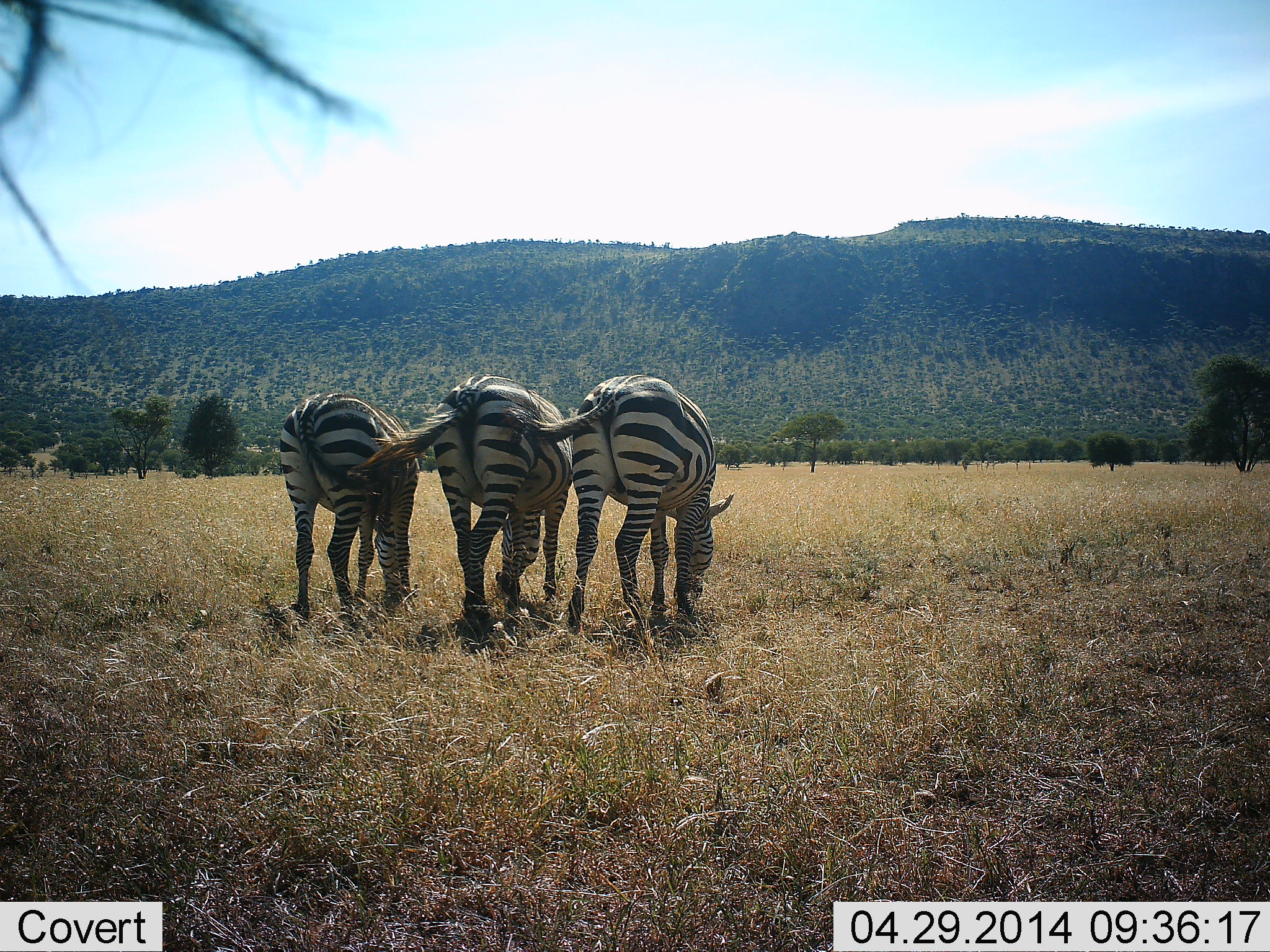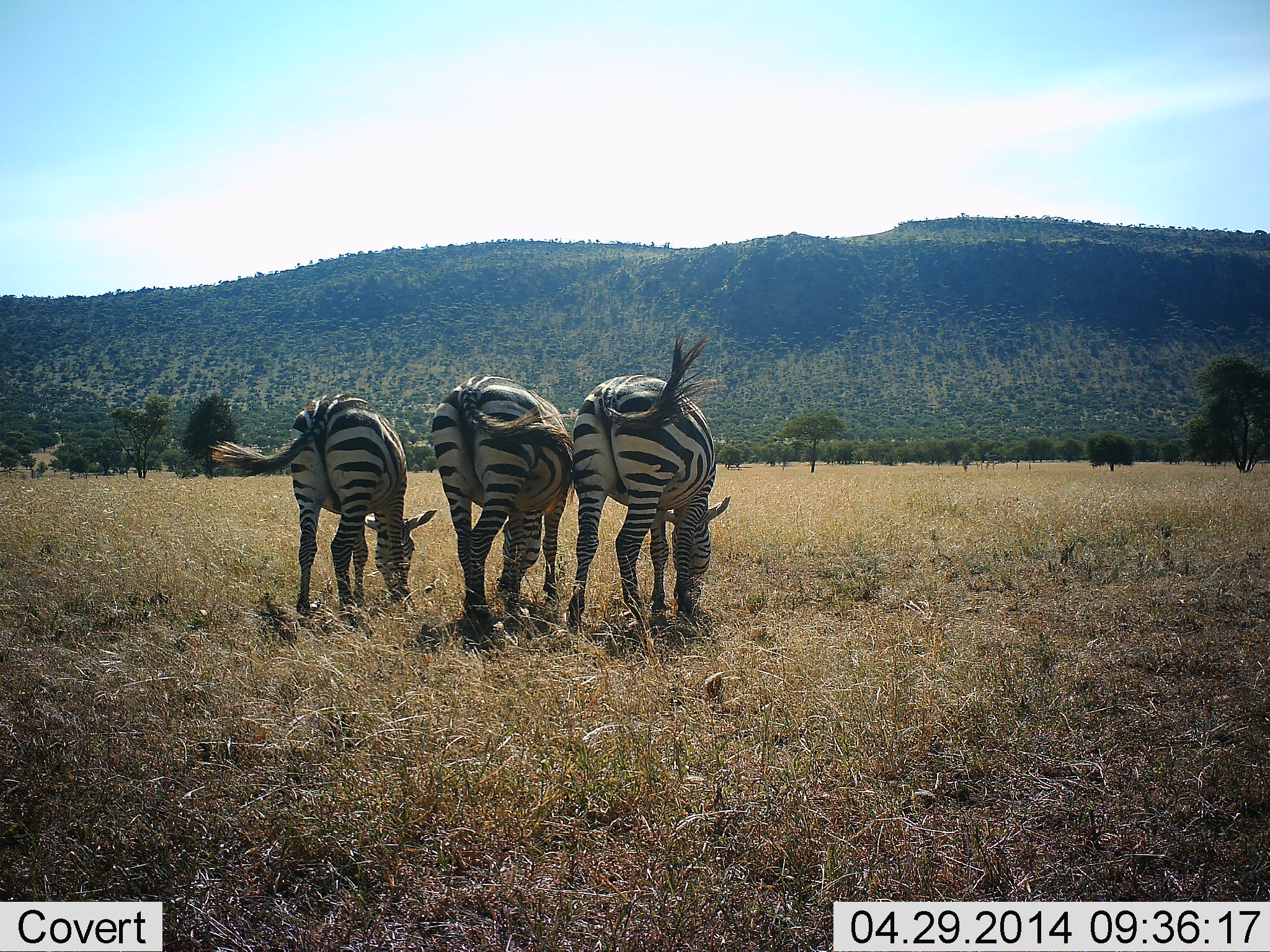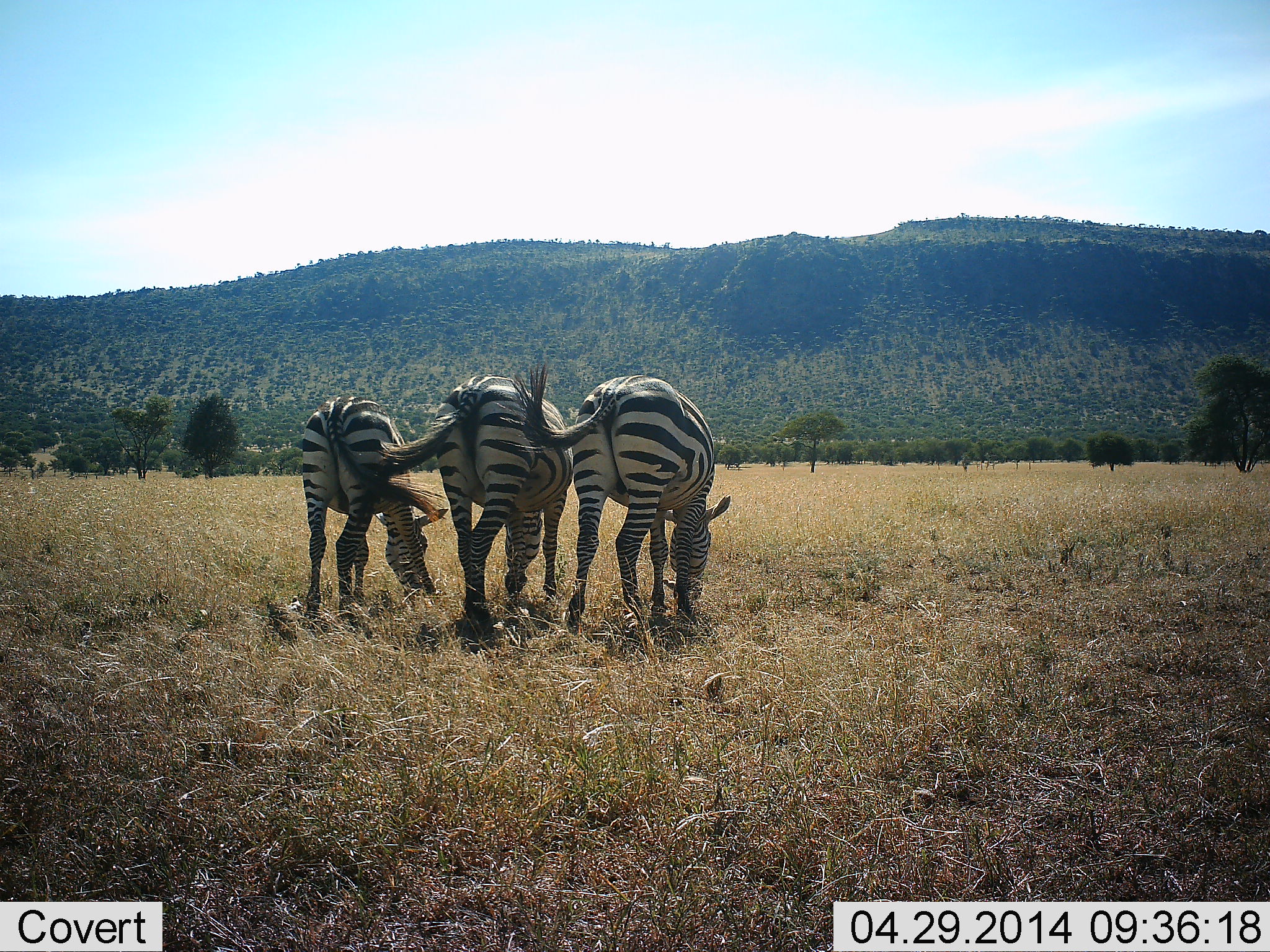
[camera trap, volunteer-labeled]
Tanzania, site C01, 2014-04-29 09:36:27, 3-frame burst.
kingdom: Animalia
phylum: Chordata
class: Mammalia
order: Perissodactyla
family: Equidae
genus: Equus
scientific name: Equus quagga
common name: plains zebra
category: zebra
Zebra (plains zebra) (Equus quagga), count 3. Behavior (volunteer vote fractions): standing 10%, resting 0%, moving 0%, interacting 0%. Young present (vote fraction): 0%. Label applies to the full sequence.